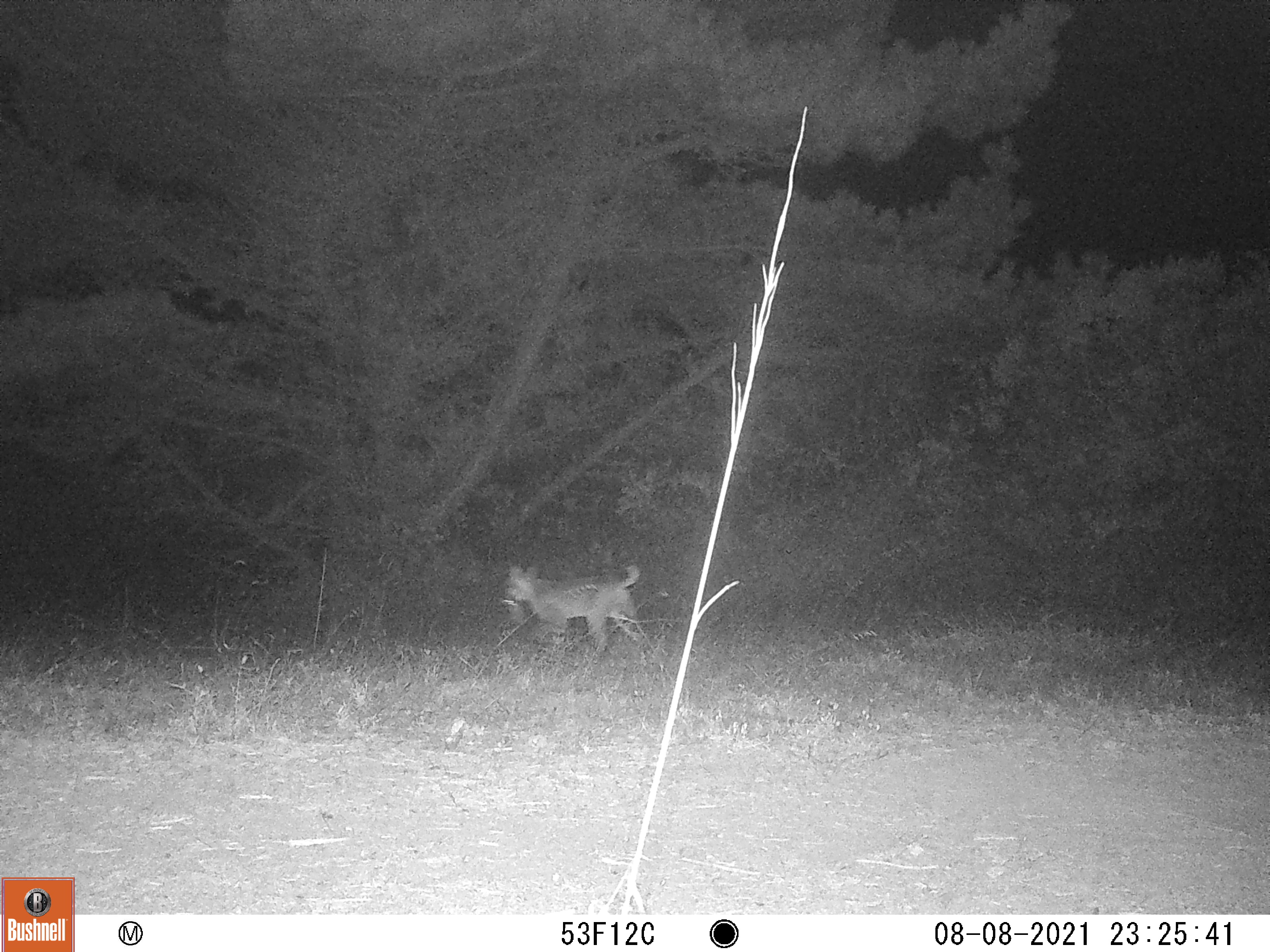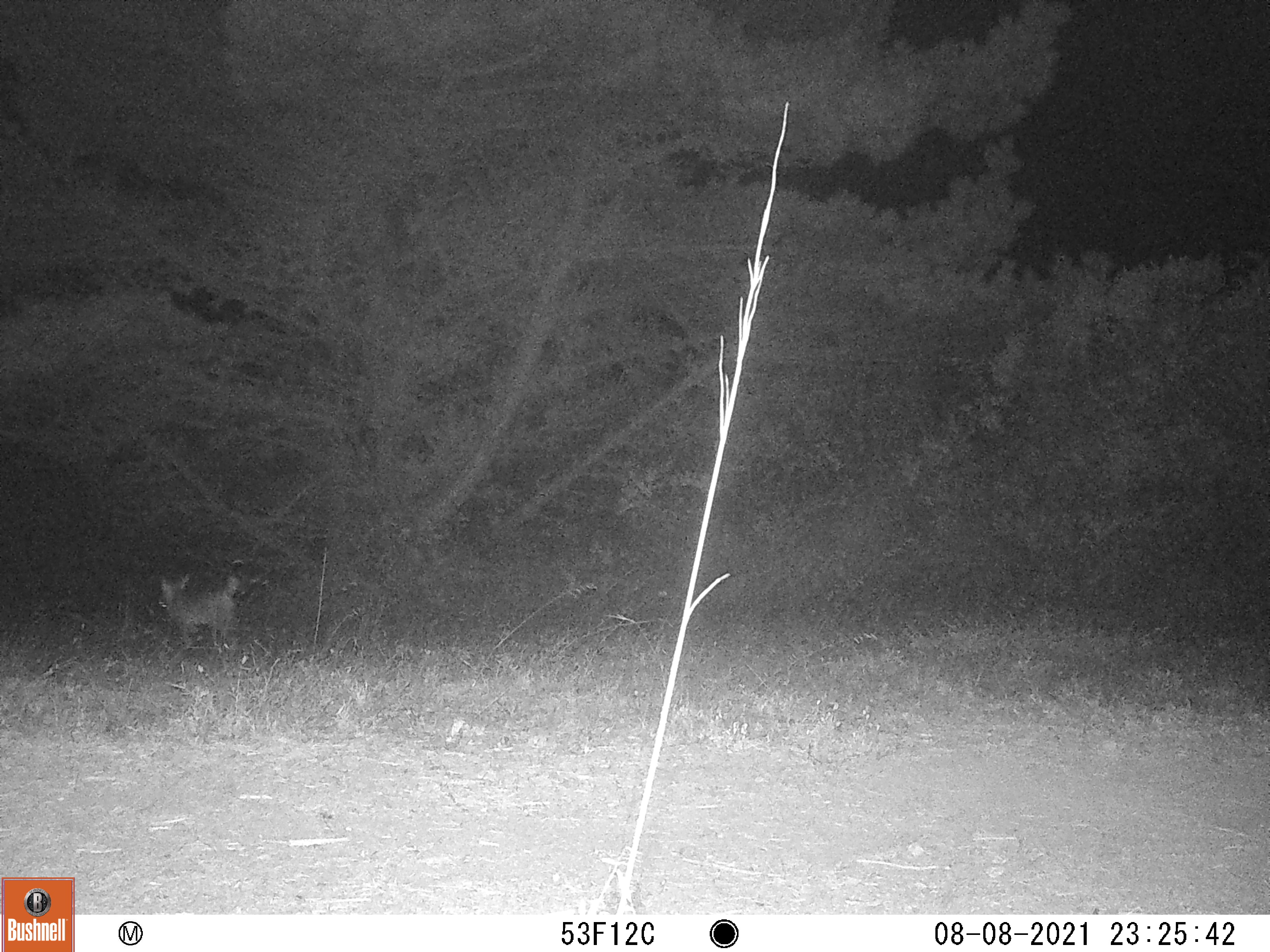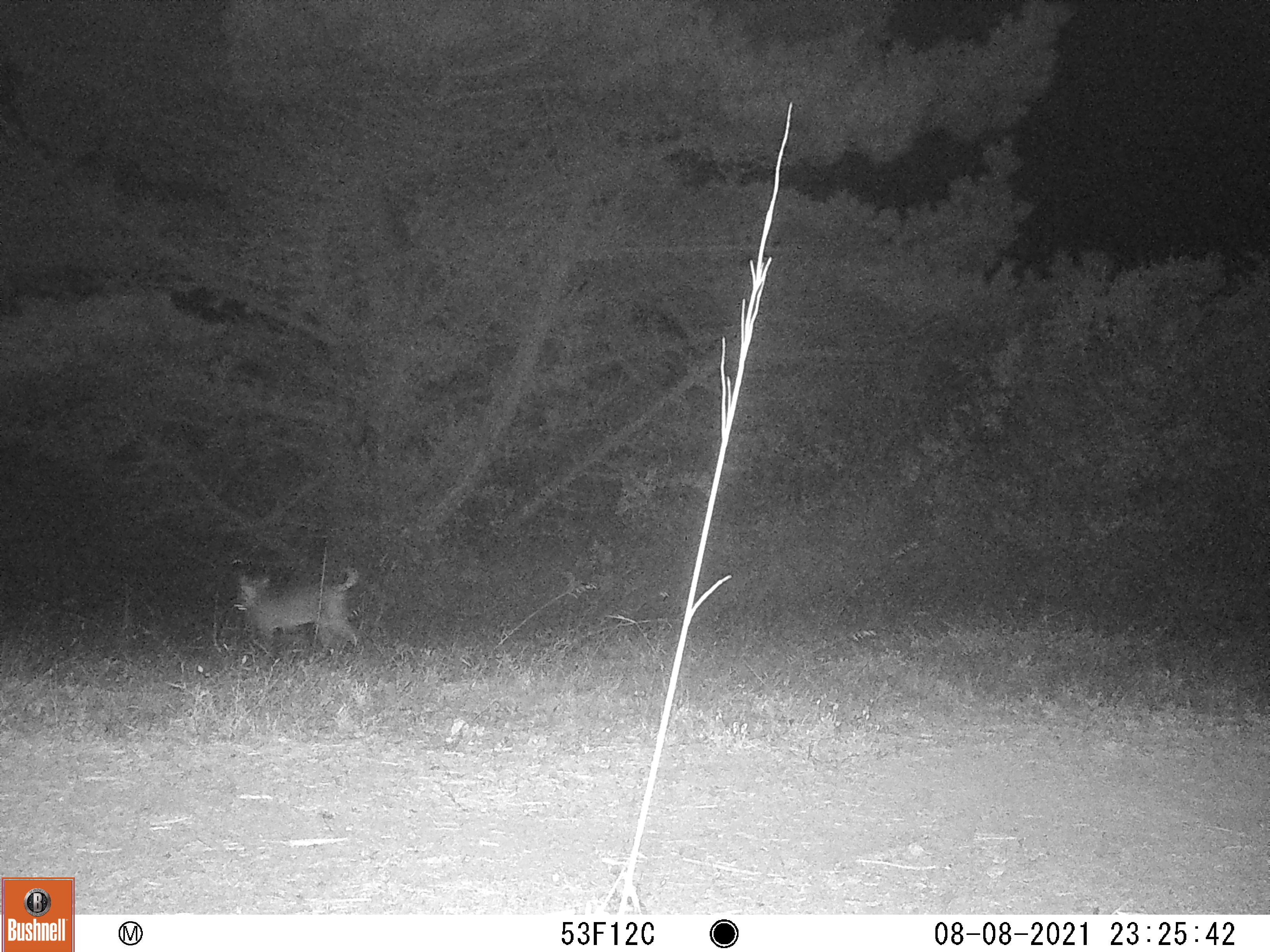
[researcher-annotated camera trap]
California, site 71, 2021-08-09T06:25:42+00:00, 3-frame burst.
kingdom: Animalia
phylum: Chordata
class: Mammalia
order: Carnivora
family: Felidae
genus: Lynx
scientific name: Lynx rufus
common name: bobcat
Bobcat (Lynx rufus).